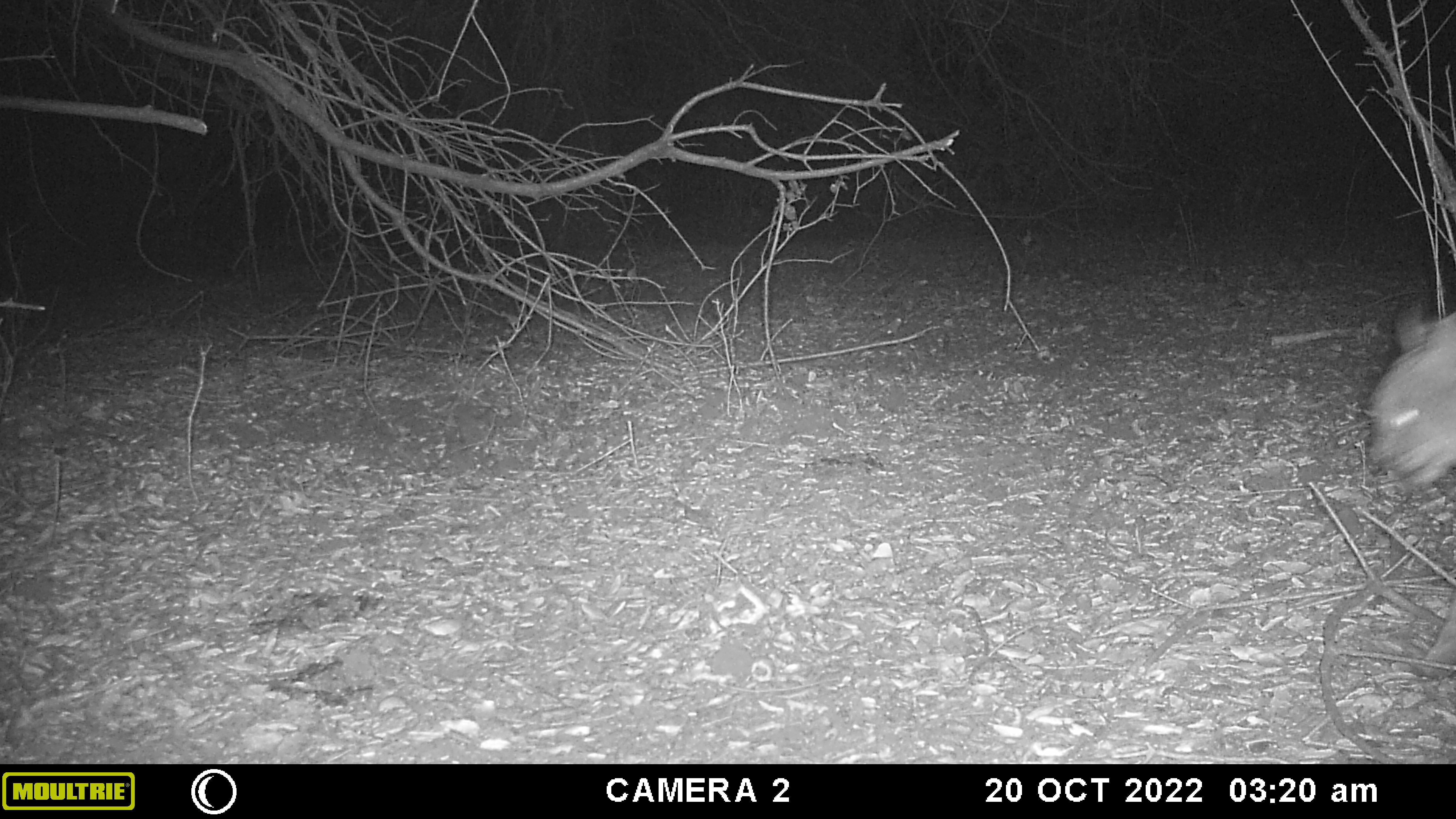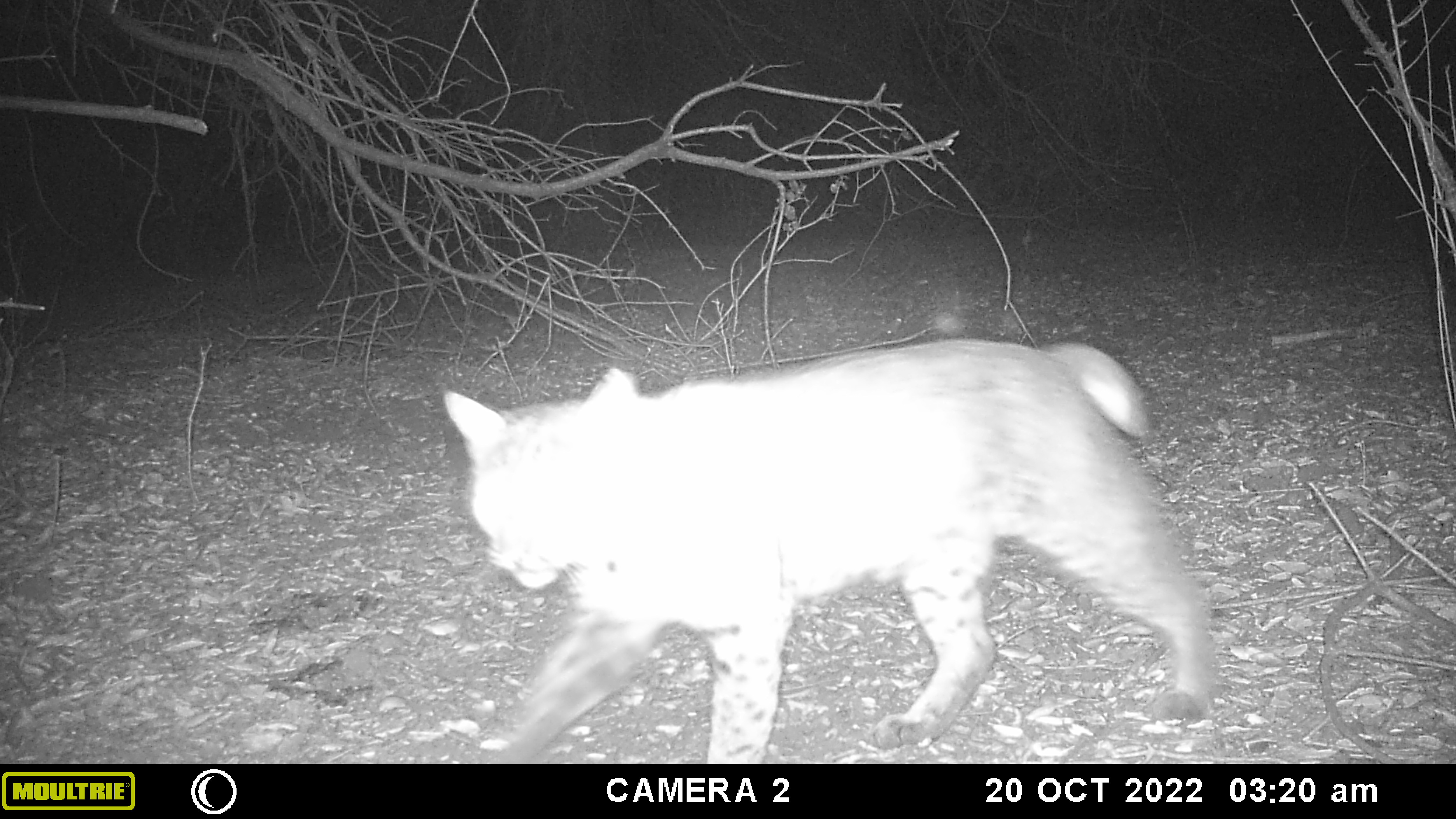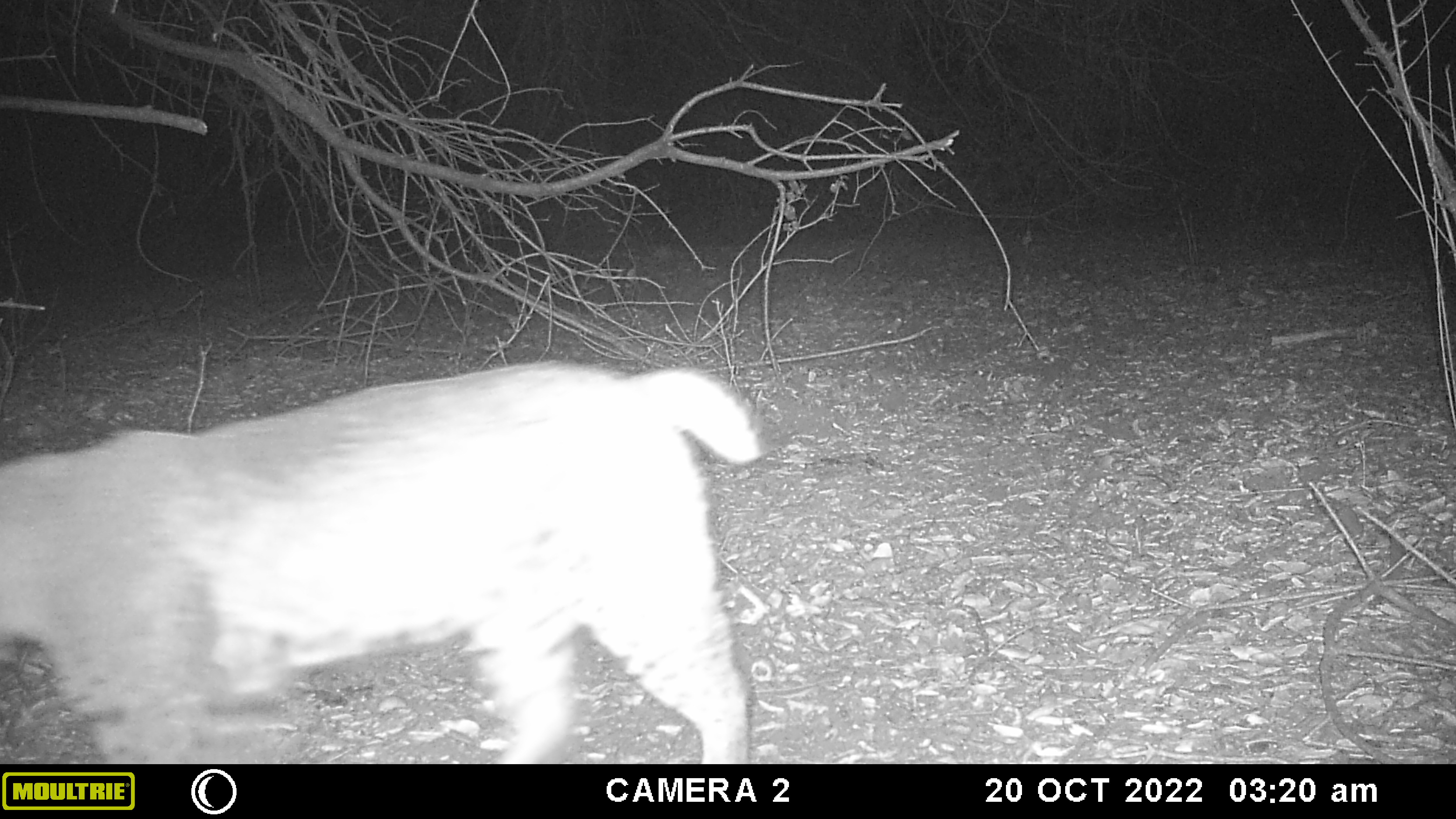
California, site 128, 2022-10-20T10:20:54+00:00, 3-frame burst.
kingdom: Animalia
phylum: Chordata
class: Mammalia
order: Carnivora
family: Felidae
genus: Lynx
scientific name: Lynx rufus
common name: bobcat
Bobcat (Lynx rufus).